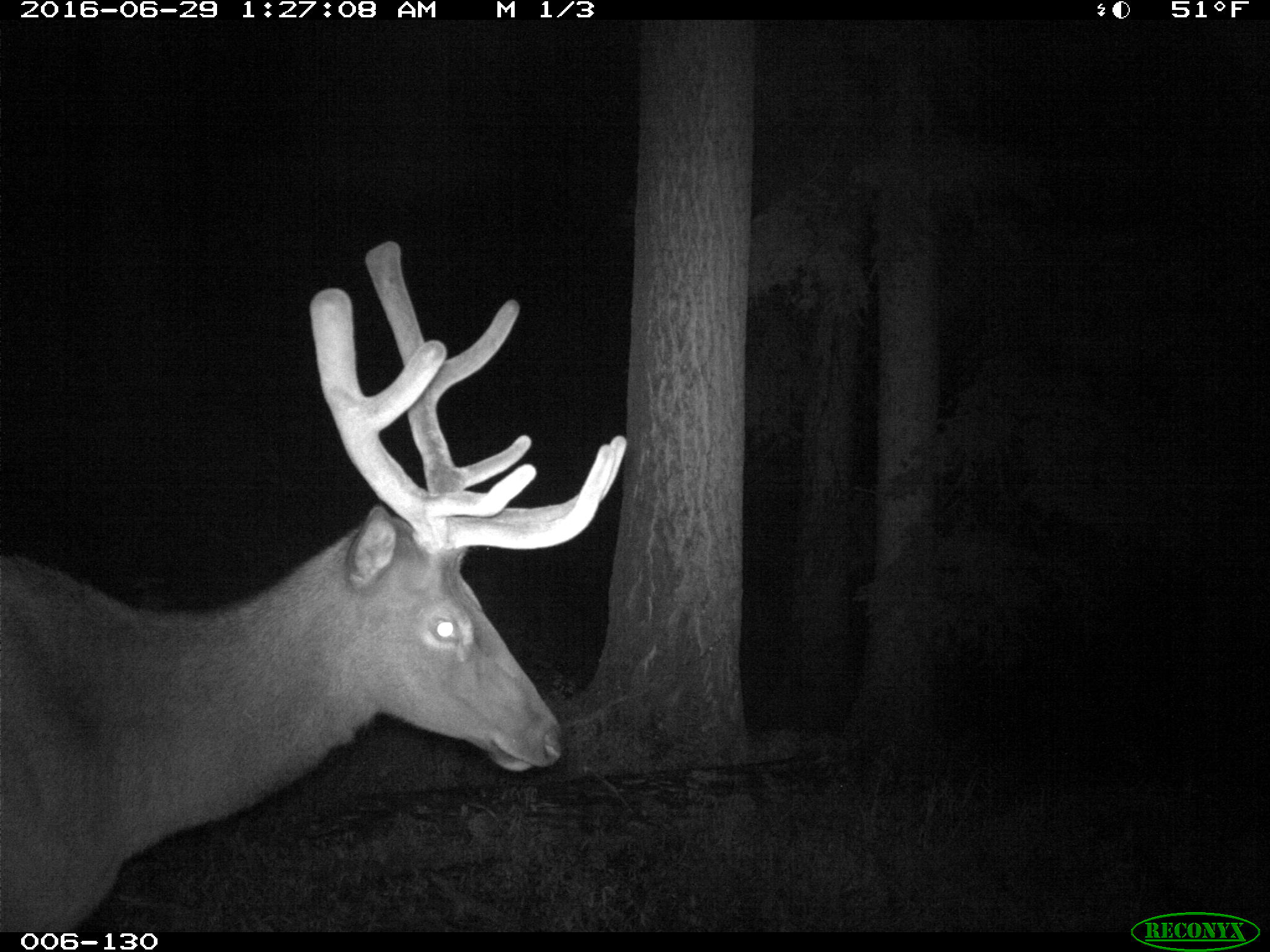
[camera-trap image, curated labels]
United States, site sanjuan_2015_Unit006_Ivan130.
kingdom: Animalia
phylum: Chordata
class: Mammalia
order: Artiodactyla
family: Cervidae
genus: Cervus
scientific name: Cervus elaphus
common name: red deer